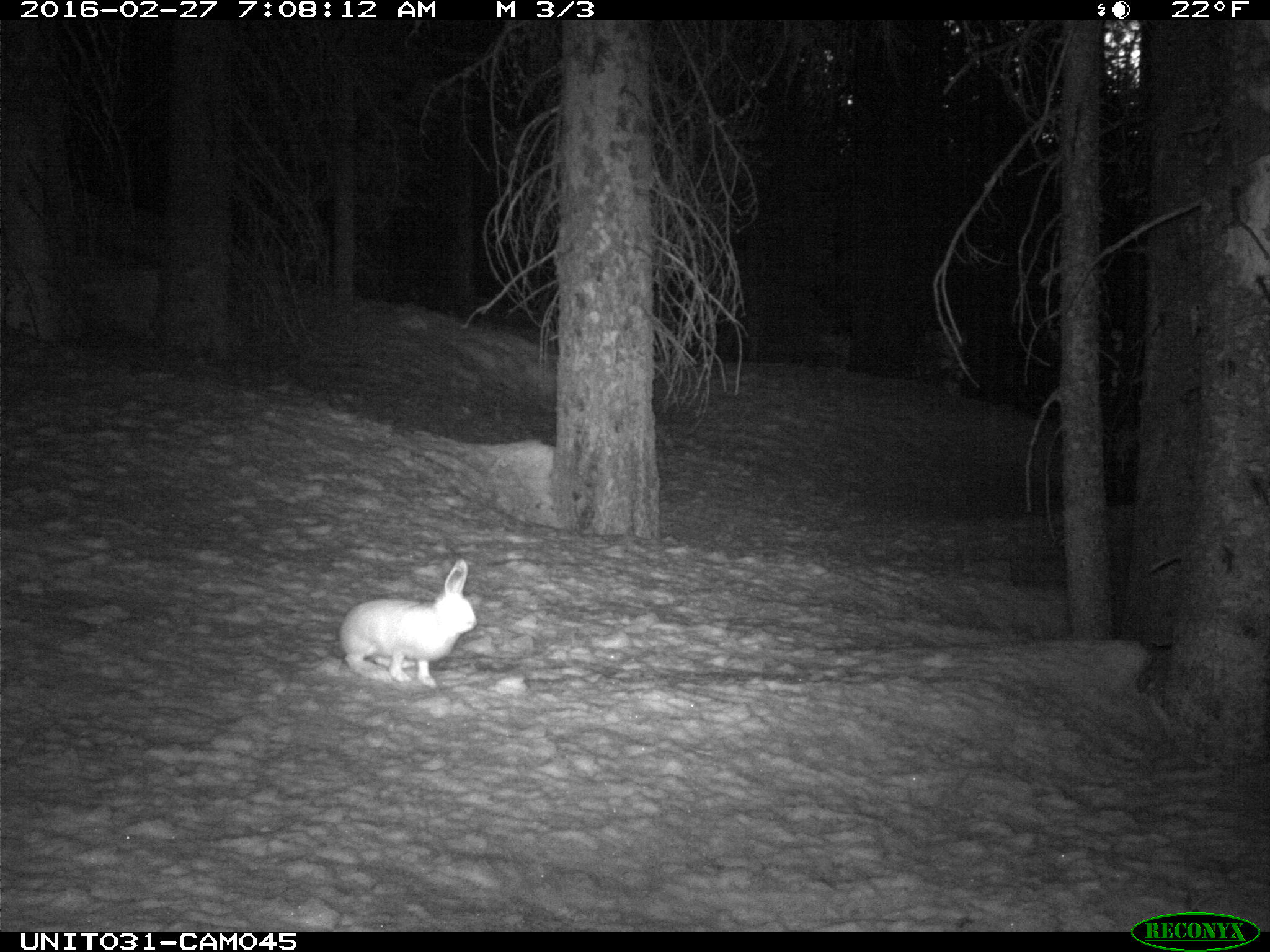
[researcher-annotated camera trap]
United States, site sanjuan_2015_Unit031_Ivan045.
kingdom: Animalia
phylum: Chordata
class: Mammalia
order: Lagomorpha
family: Leporidae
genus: Lepus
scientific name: Lepus americanus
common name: snowshoe hare